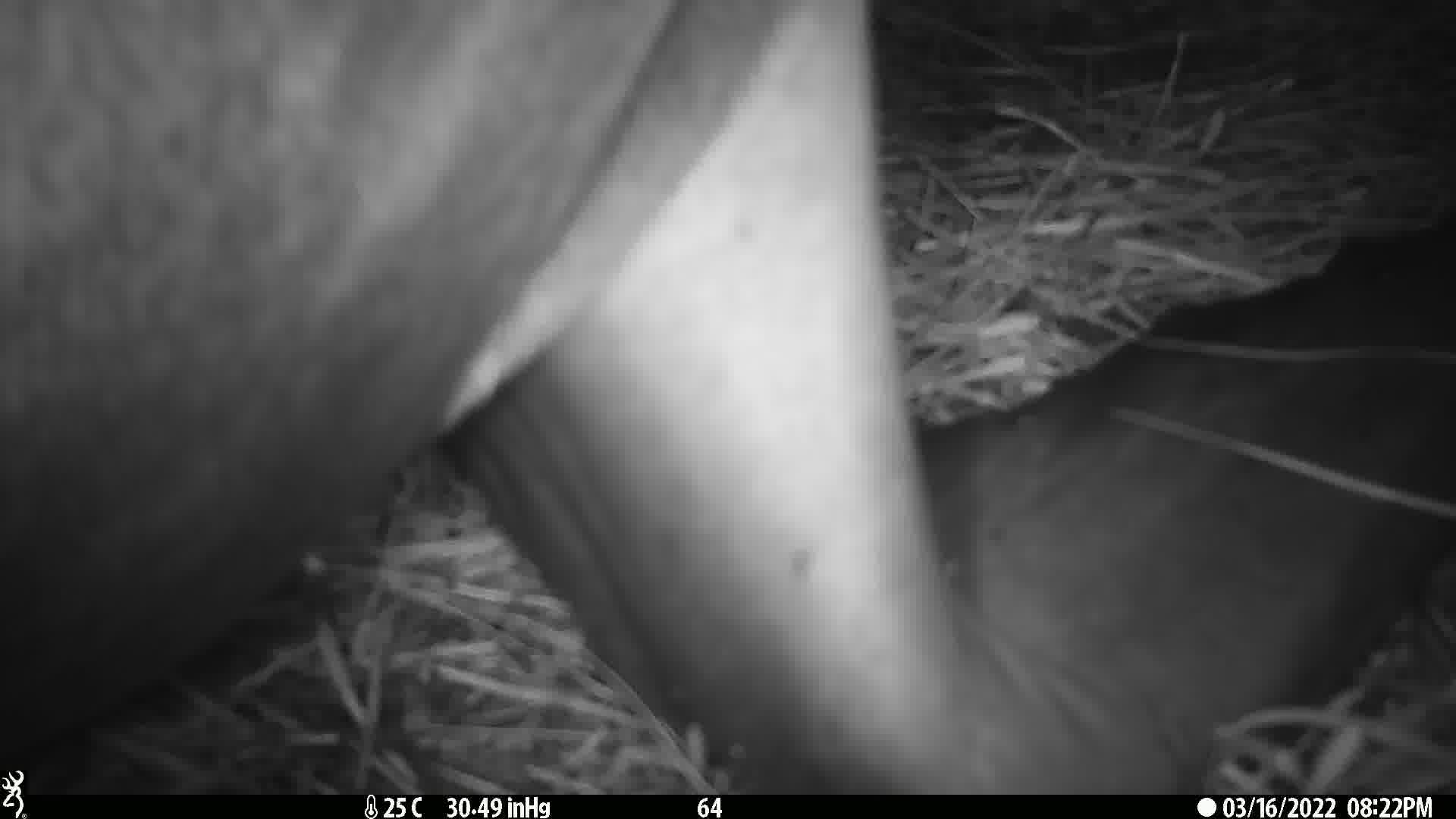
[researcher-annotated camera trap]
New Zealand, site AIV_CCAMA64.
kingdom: Animalia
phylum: Chordata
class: Mammalia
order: Carnivora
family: Otariidae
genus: Phocarctos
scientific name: Phocarctos hookeri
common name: new zealand sea lion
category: sealion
Sealion (new zealand sea lion) (Phocarctos hookeri).